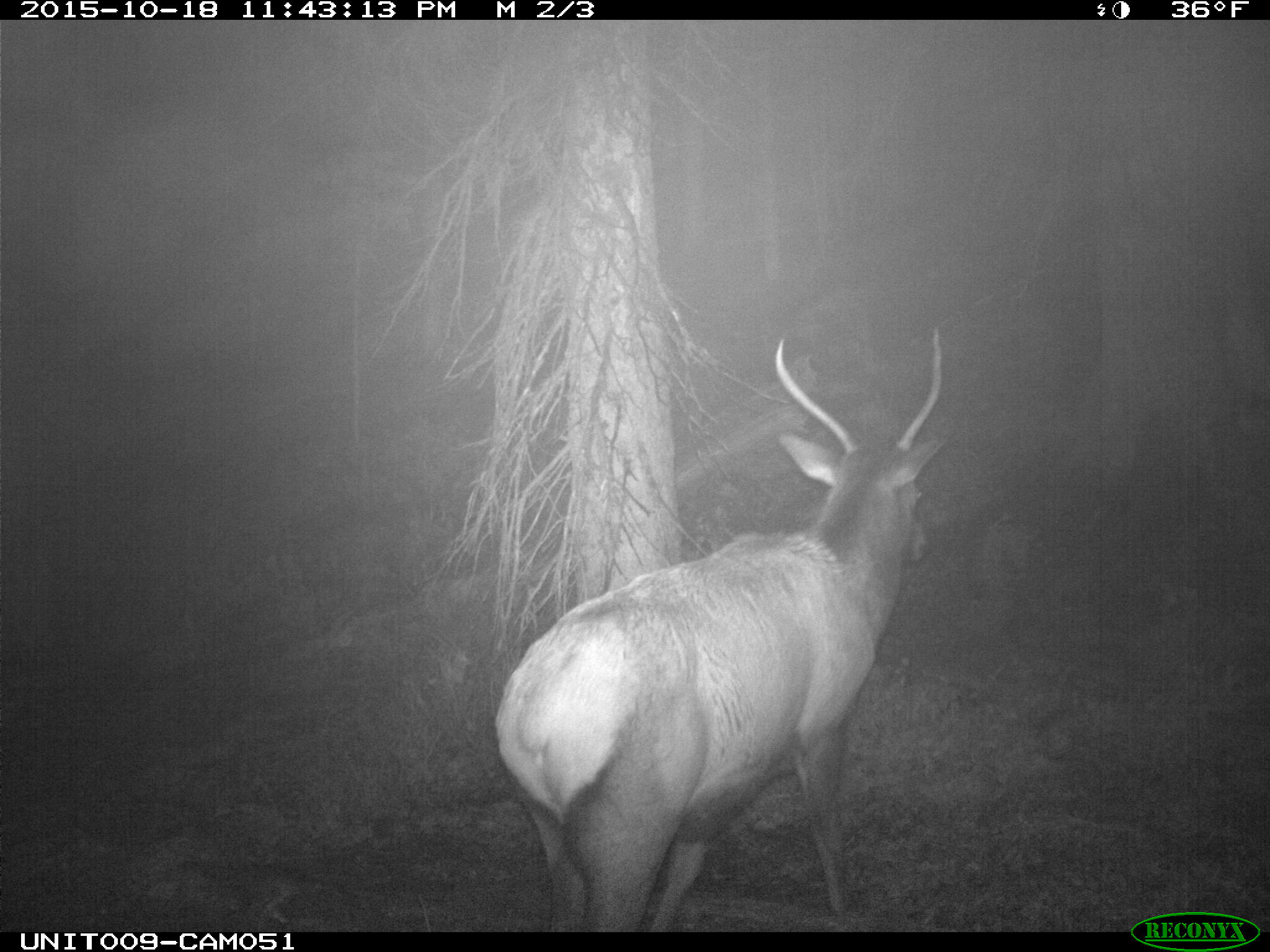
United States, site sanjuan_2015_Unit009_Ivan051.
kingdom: Animalia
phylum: Chordata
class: Mammalia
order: Artiodactyla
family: Cervidae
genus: Cervus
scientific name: Cervus elaphus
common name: red deer